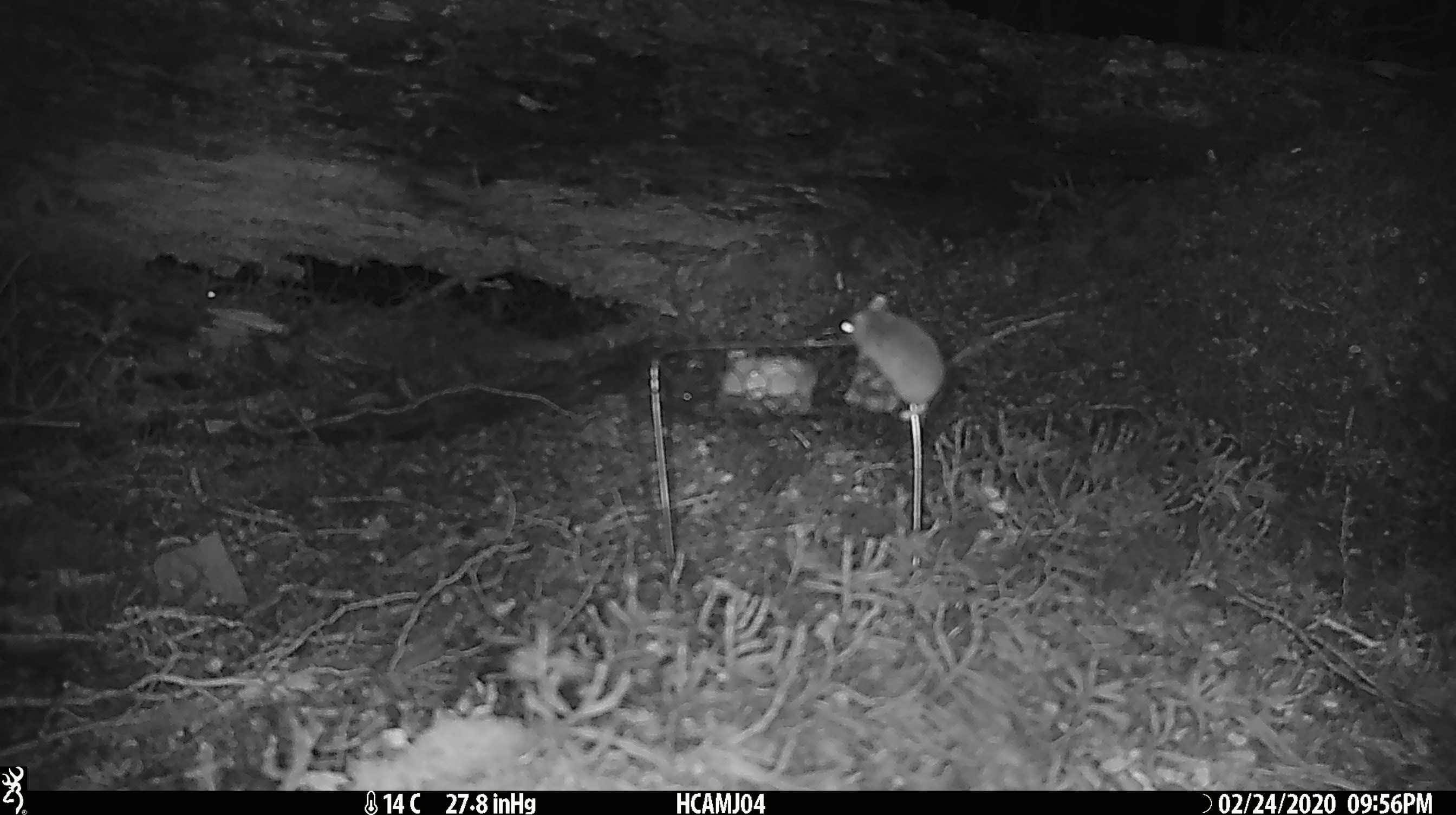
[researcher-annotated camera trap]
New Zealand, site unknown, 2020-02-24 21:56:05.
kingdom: Animalia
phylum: Chordata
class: Mammalia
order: Rodentia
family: Muridae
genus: Mus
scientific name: Mus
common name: mouse